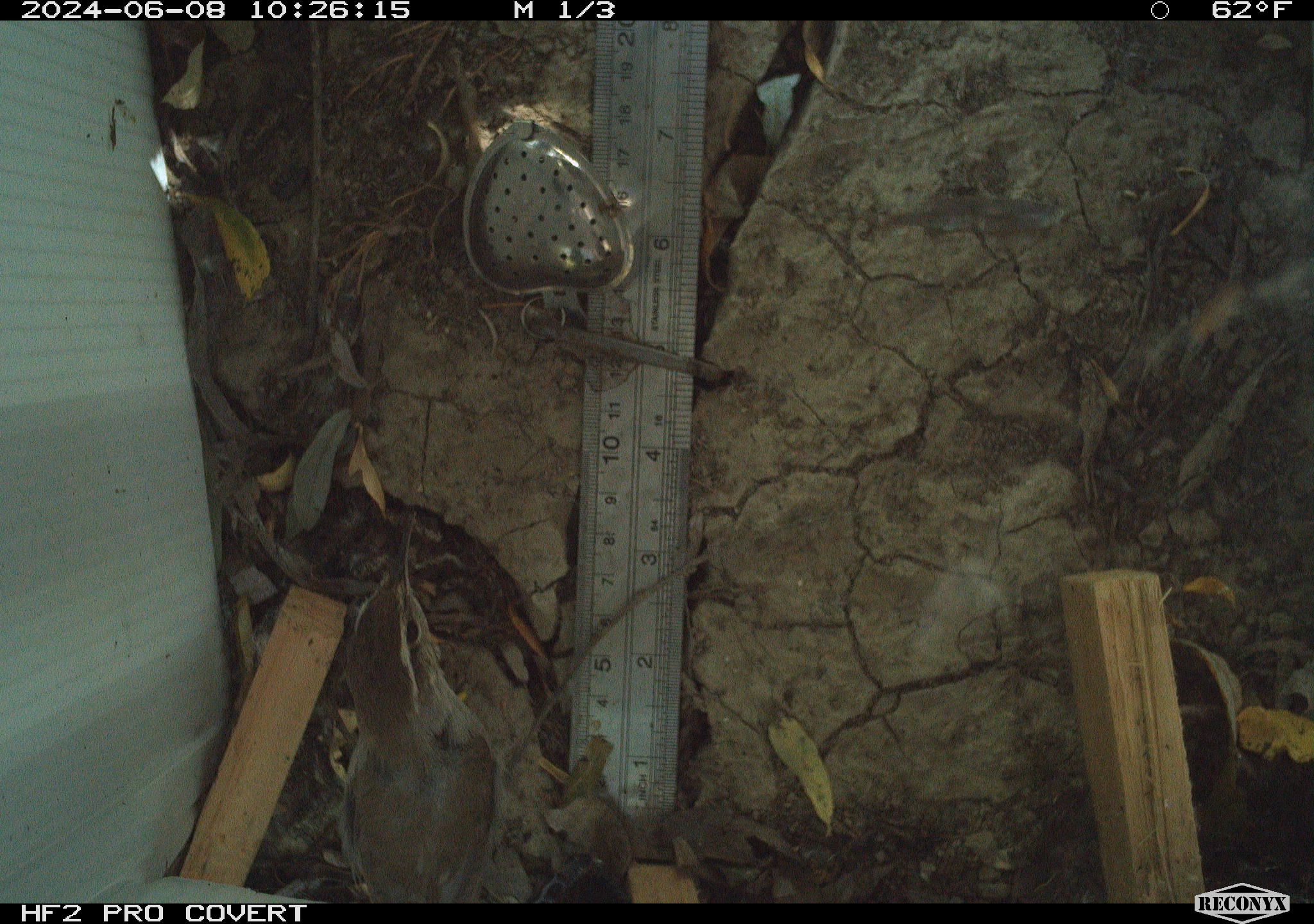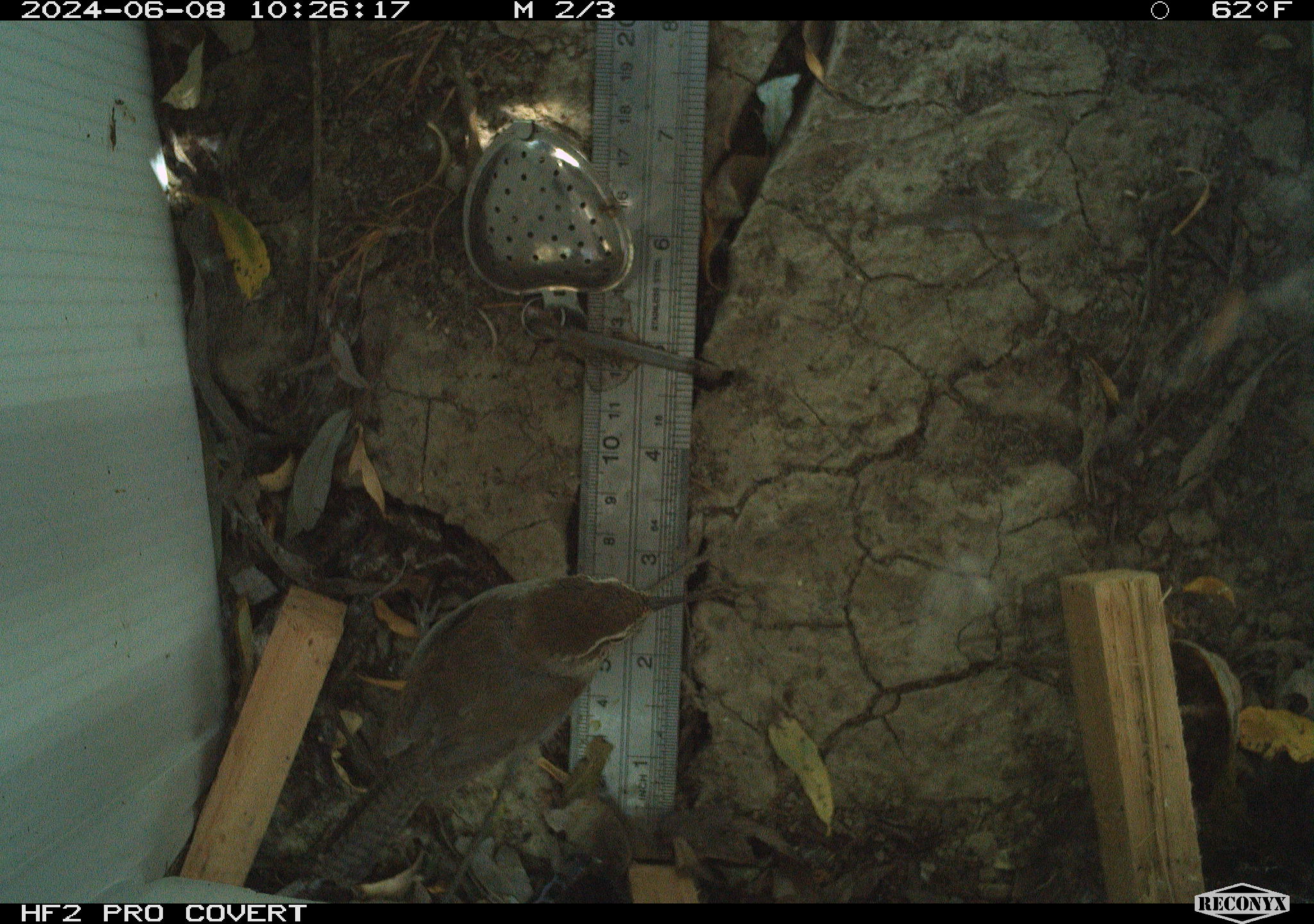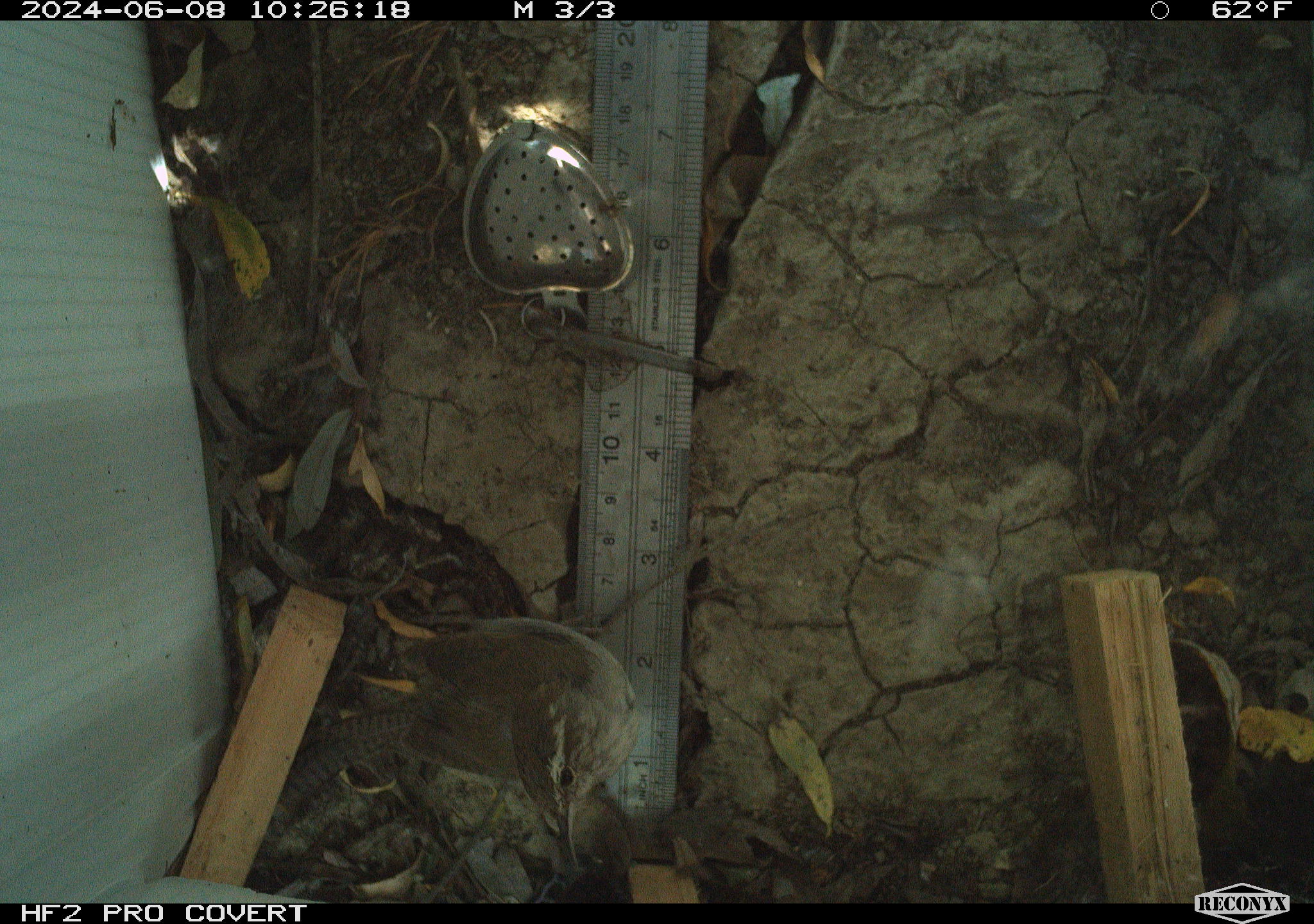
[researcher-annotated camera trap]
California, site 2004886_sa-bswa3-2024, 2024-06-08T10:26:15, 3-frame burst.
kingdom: Animalia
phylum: Chordata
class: Aves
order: Passeriformes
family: Troglodytidae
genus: Thryomanes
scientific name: Thryomanes bewickii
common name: bewick's wren